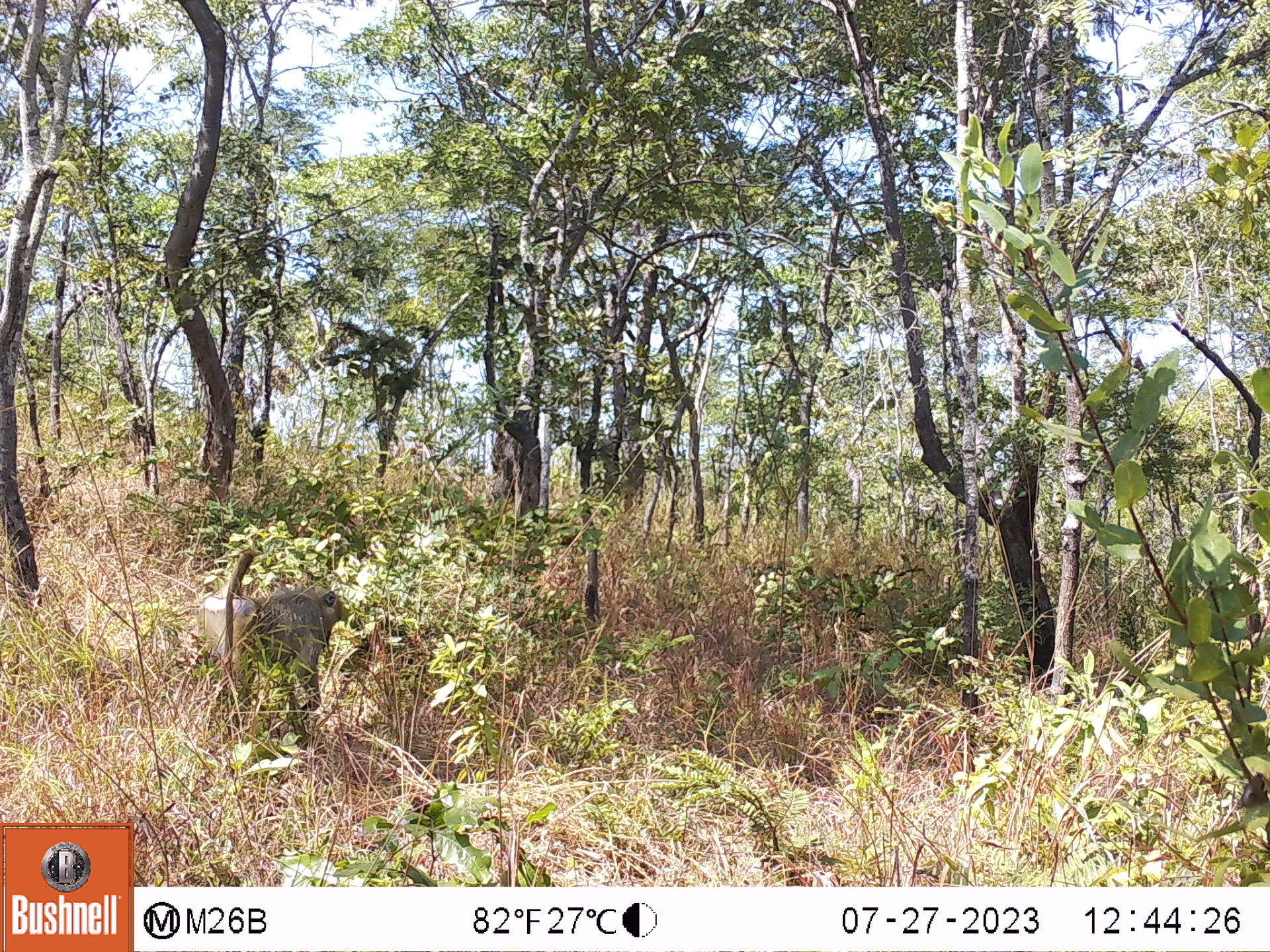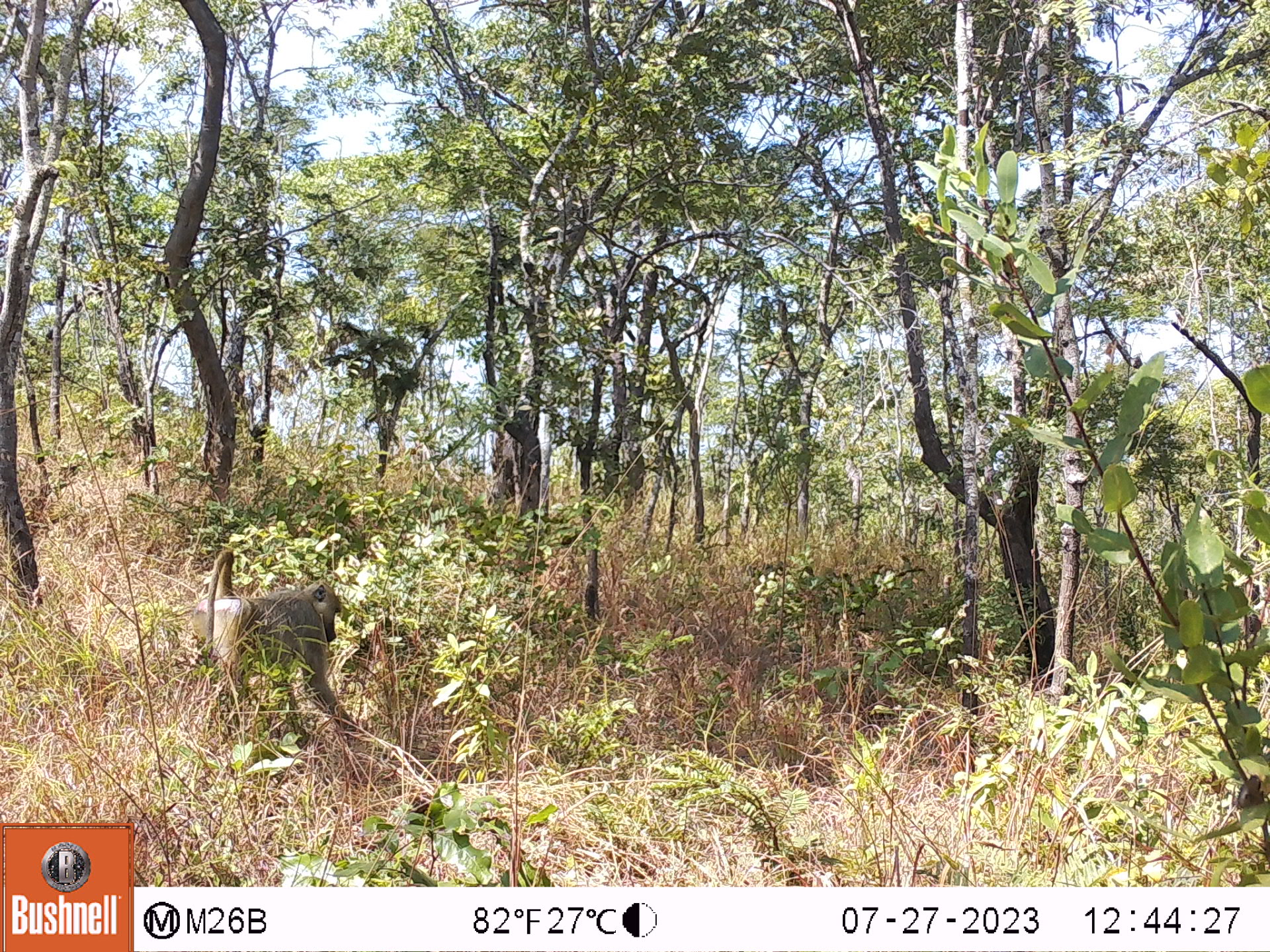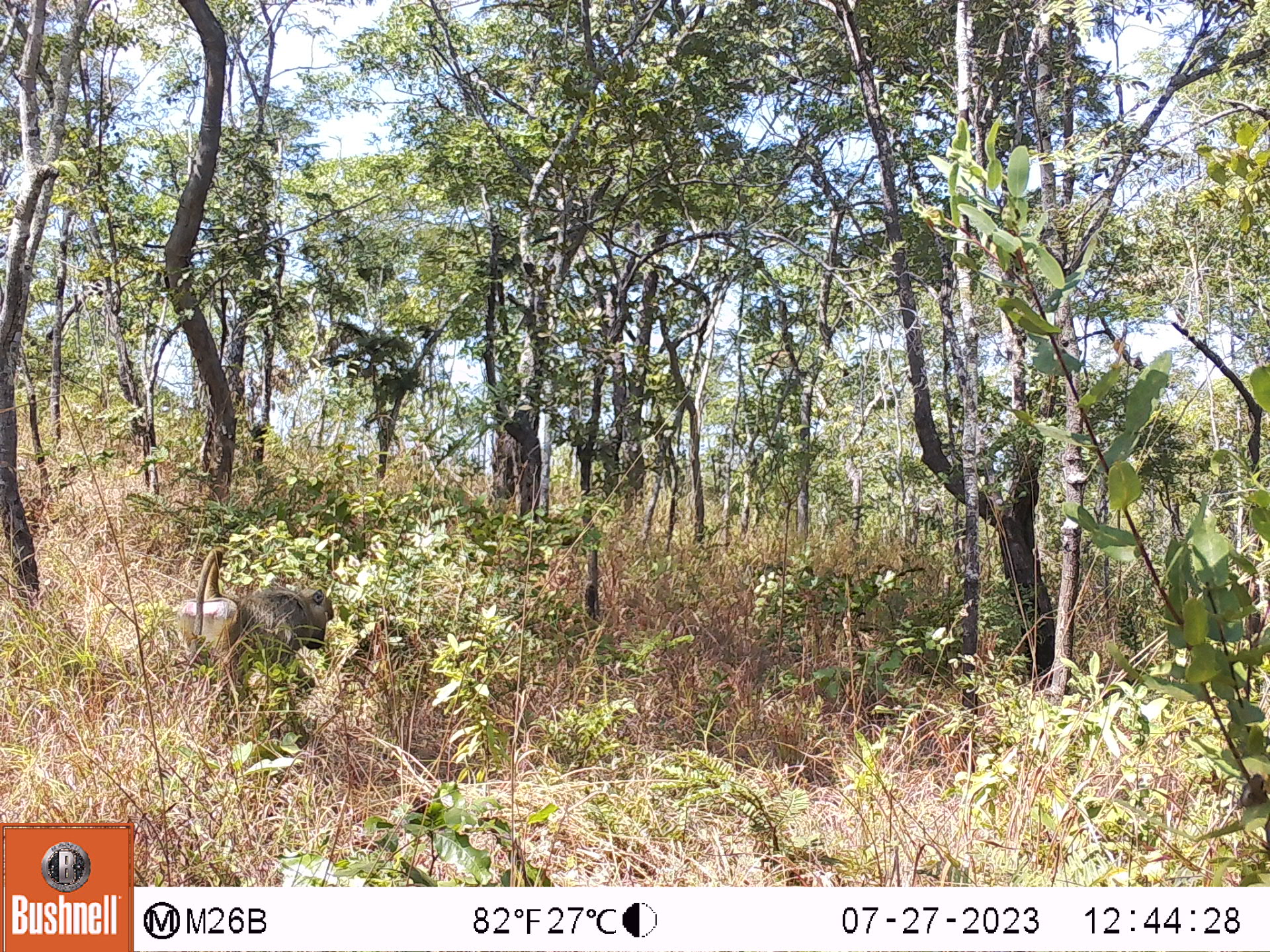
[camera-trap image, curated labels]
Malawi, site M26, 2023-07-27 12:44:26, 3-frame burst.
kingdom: Animalia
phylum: Chordata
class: Mammalia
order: Primates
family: Cercopithecidae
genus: Papio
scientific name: Papio cynocephalus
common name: yellow baboon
Yellow baboon (Papio cynocephalus), count 1.